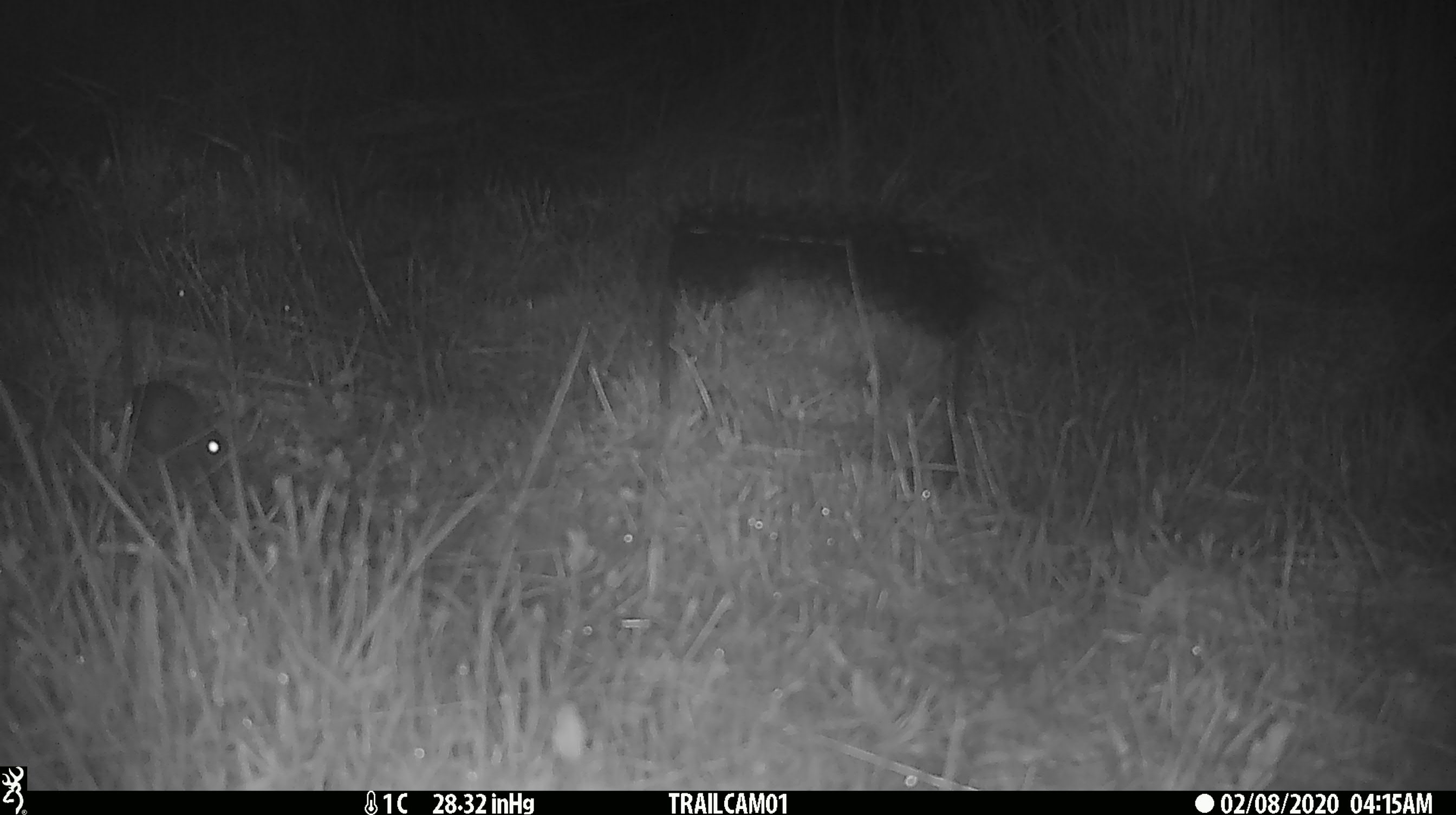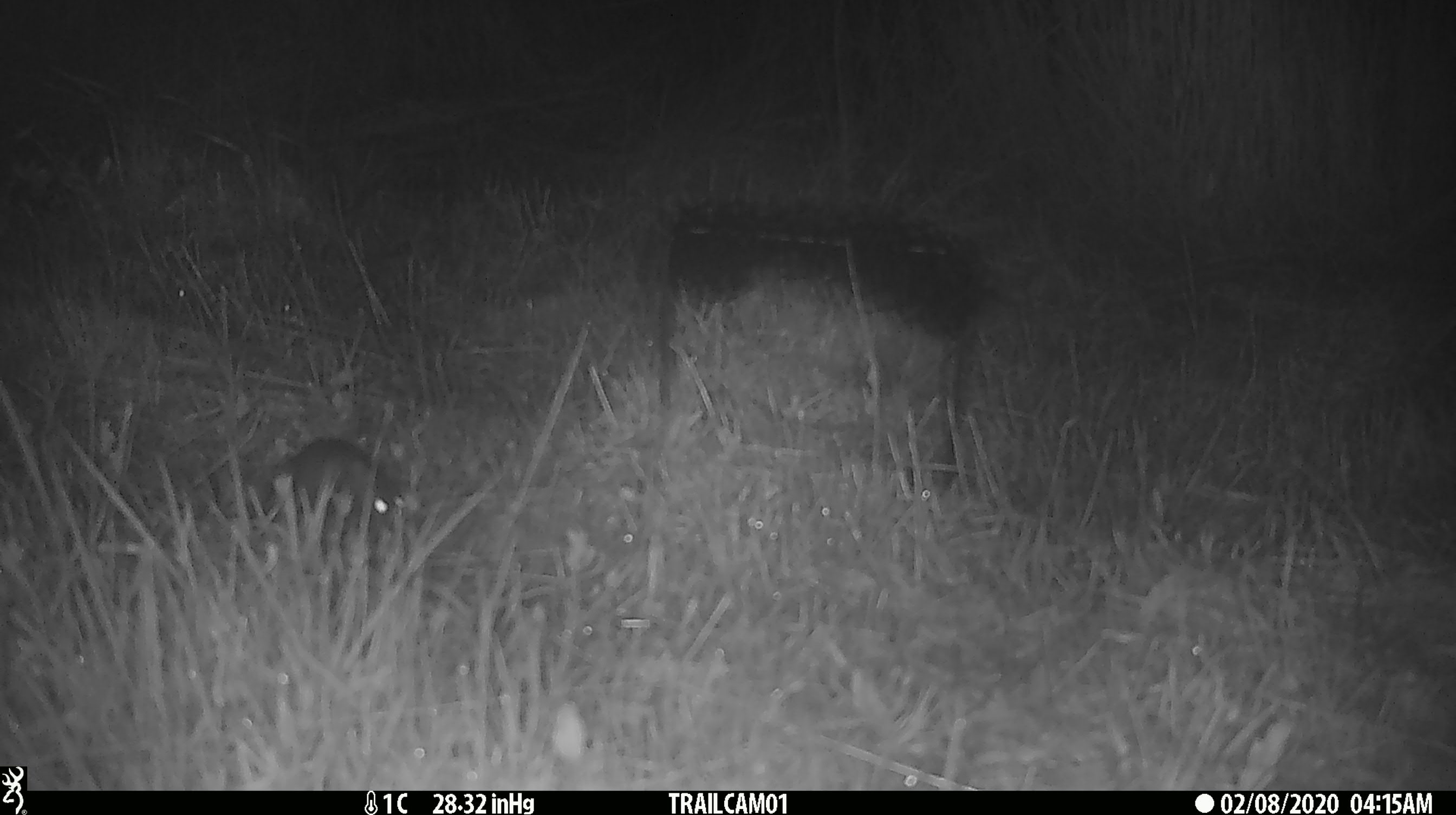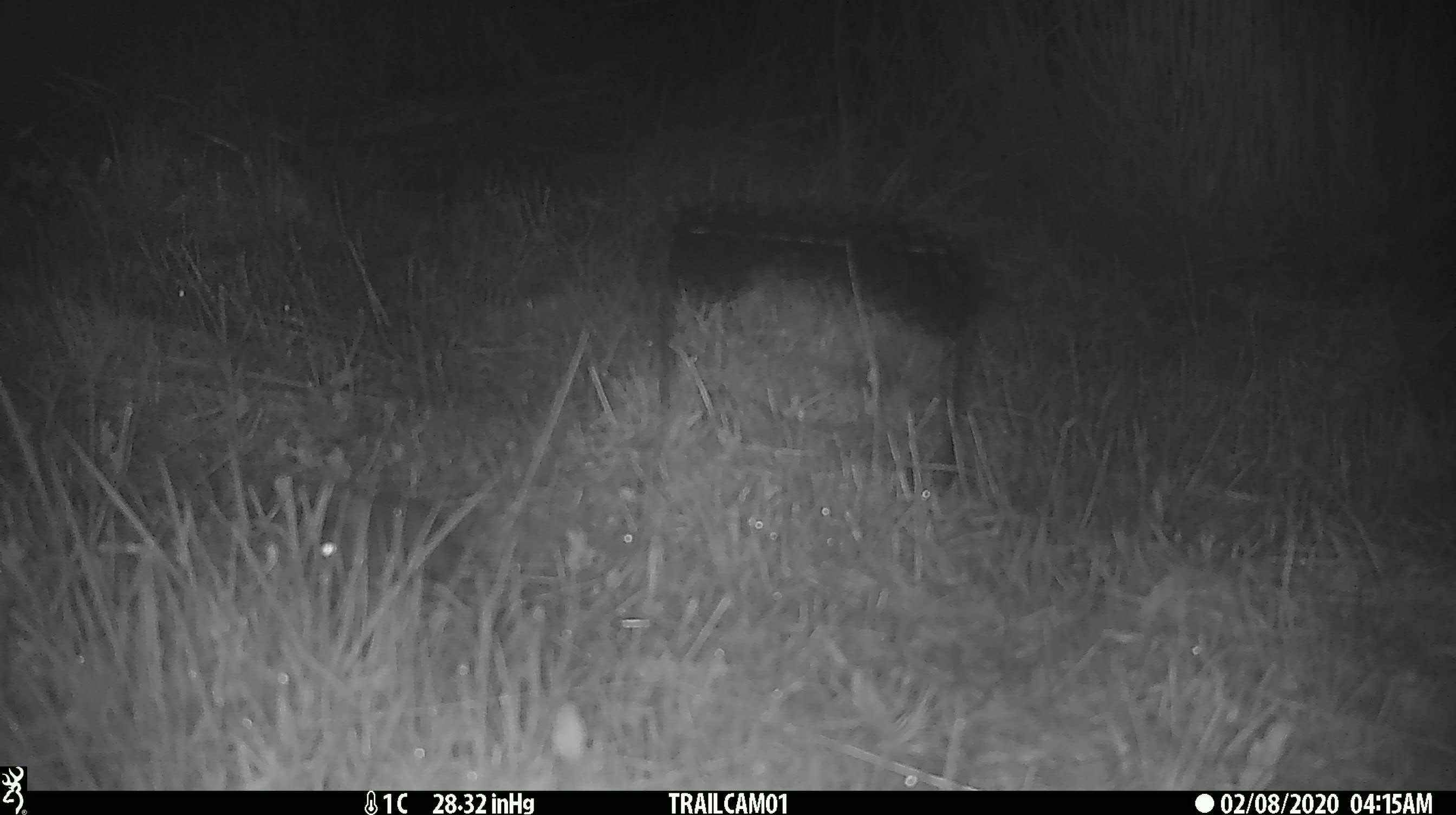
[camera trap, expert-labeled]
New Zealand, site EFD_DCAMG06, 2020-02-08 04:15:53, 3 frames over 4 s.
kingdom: Animalia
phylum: Chordata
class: Mammalia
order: Rodentia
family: Muridae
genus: Mus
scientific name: Mus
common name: mouse